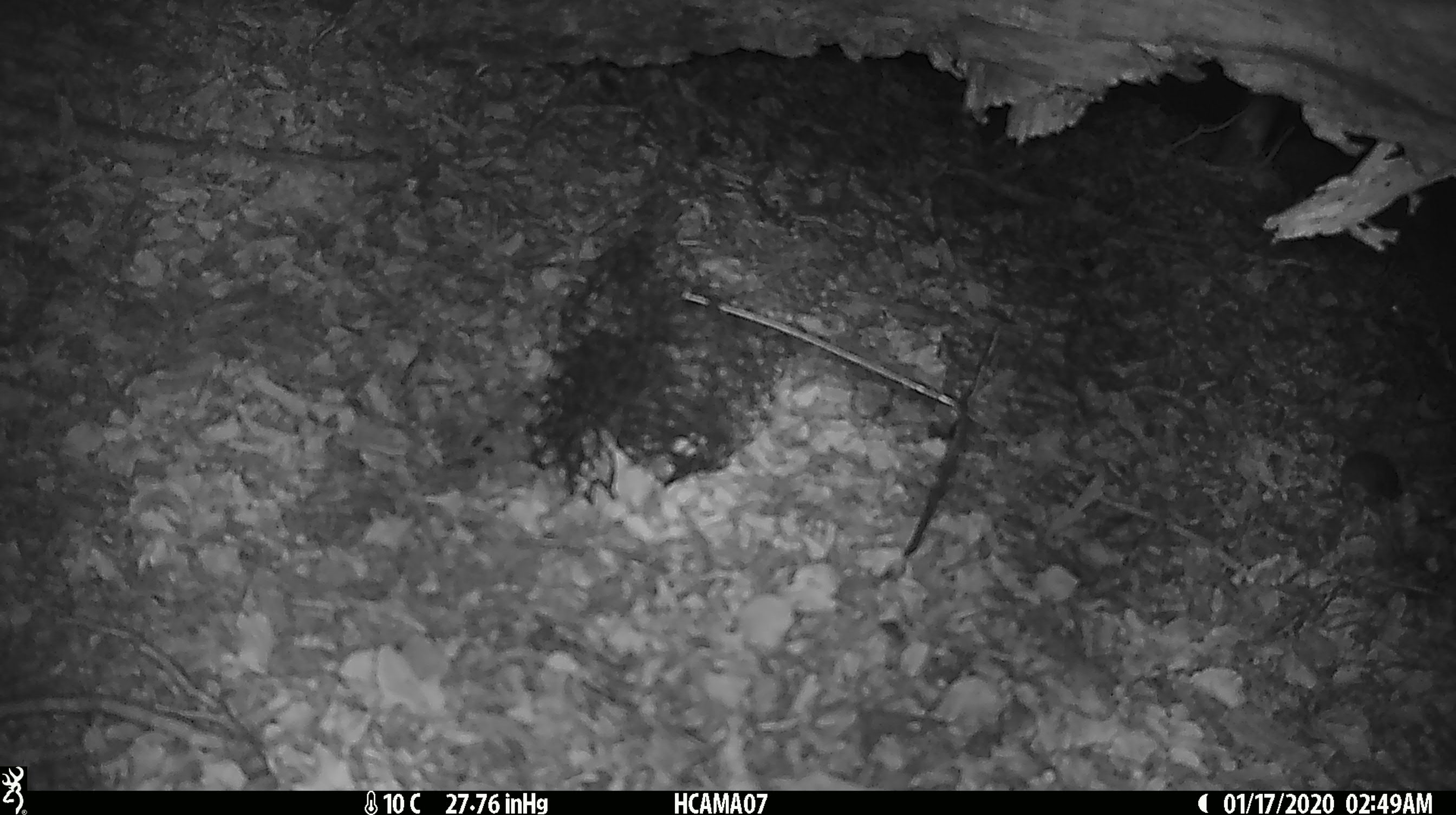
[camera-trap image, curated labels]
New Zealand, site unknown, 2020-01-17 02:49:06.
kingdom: Animalia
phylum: Chordata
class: Mammalia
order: Rodentia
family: Muridae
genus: Mus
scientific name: Mus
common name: mouse